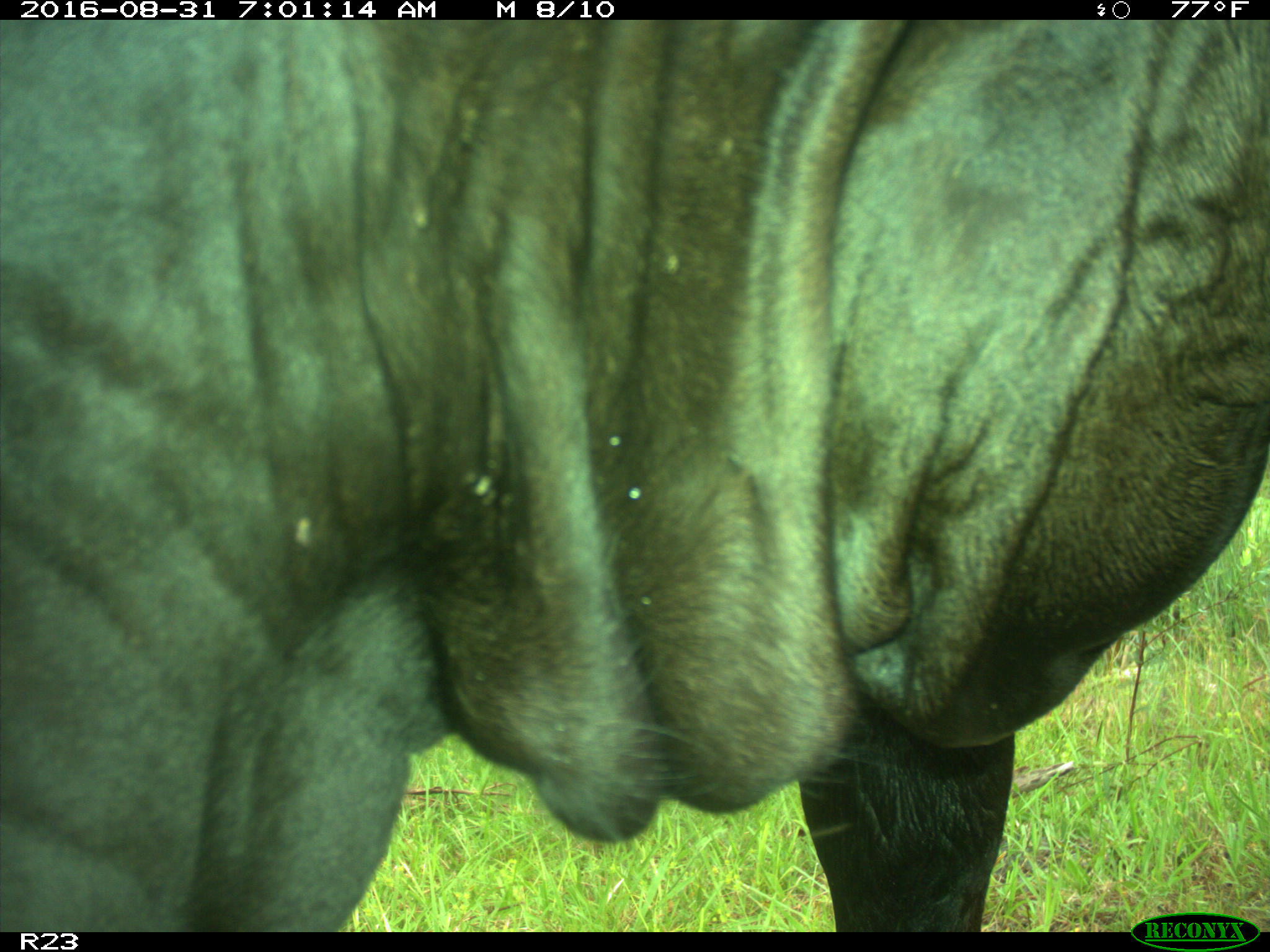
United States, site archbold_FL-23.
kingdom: Animalia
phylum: Chordata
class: Mammalia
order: Artiodactyla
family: Bovidae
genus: Bos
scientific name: Bos taurus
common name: domestic cow